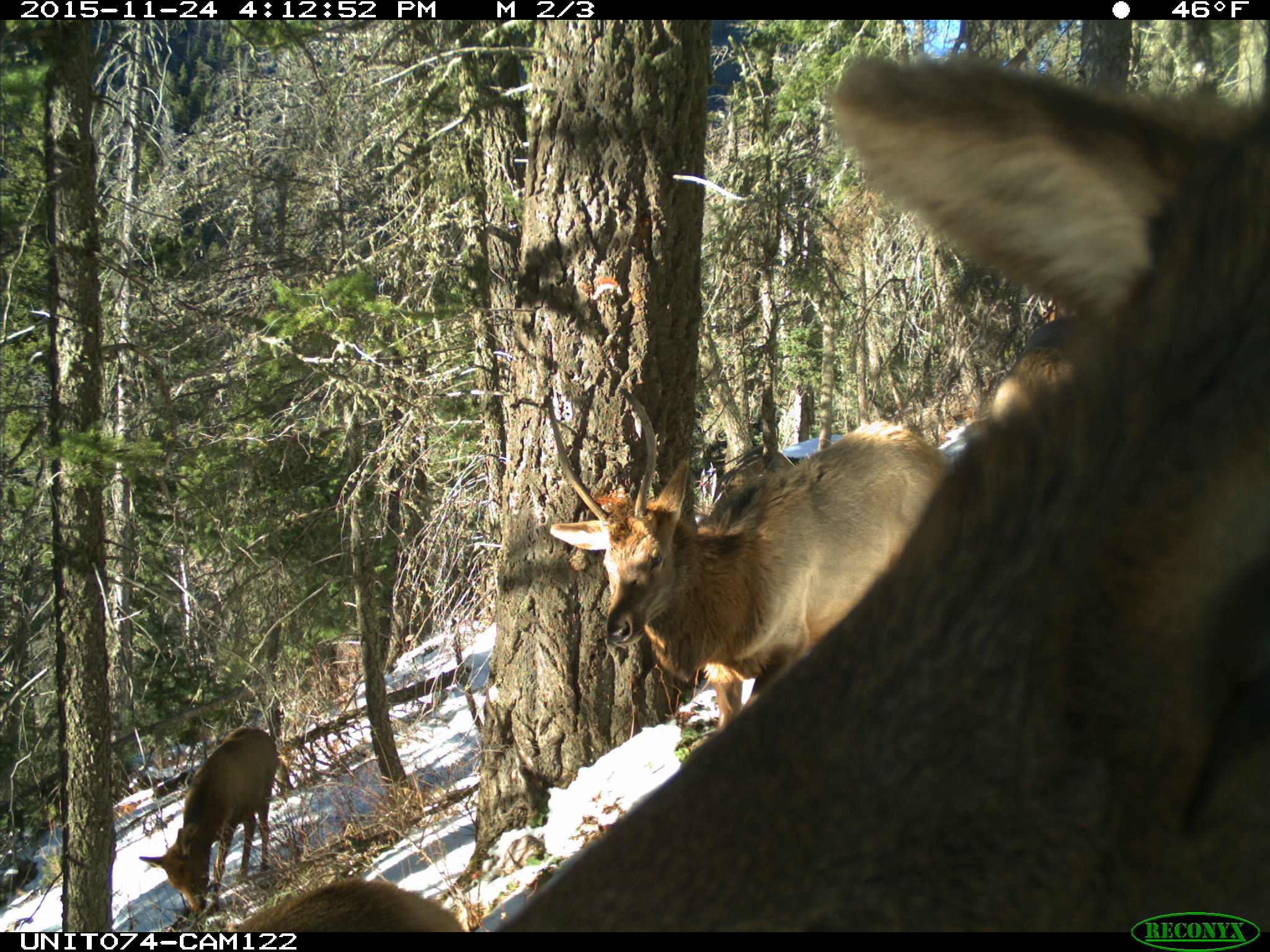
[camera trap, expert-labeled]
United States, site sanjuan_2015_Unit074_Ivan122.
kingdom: Animalia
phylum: Chordata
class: Mammalia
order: Artiodactyla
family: Cervidae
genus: Cervus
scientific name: Cervus elaphus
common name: red deer